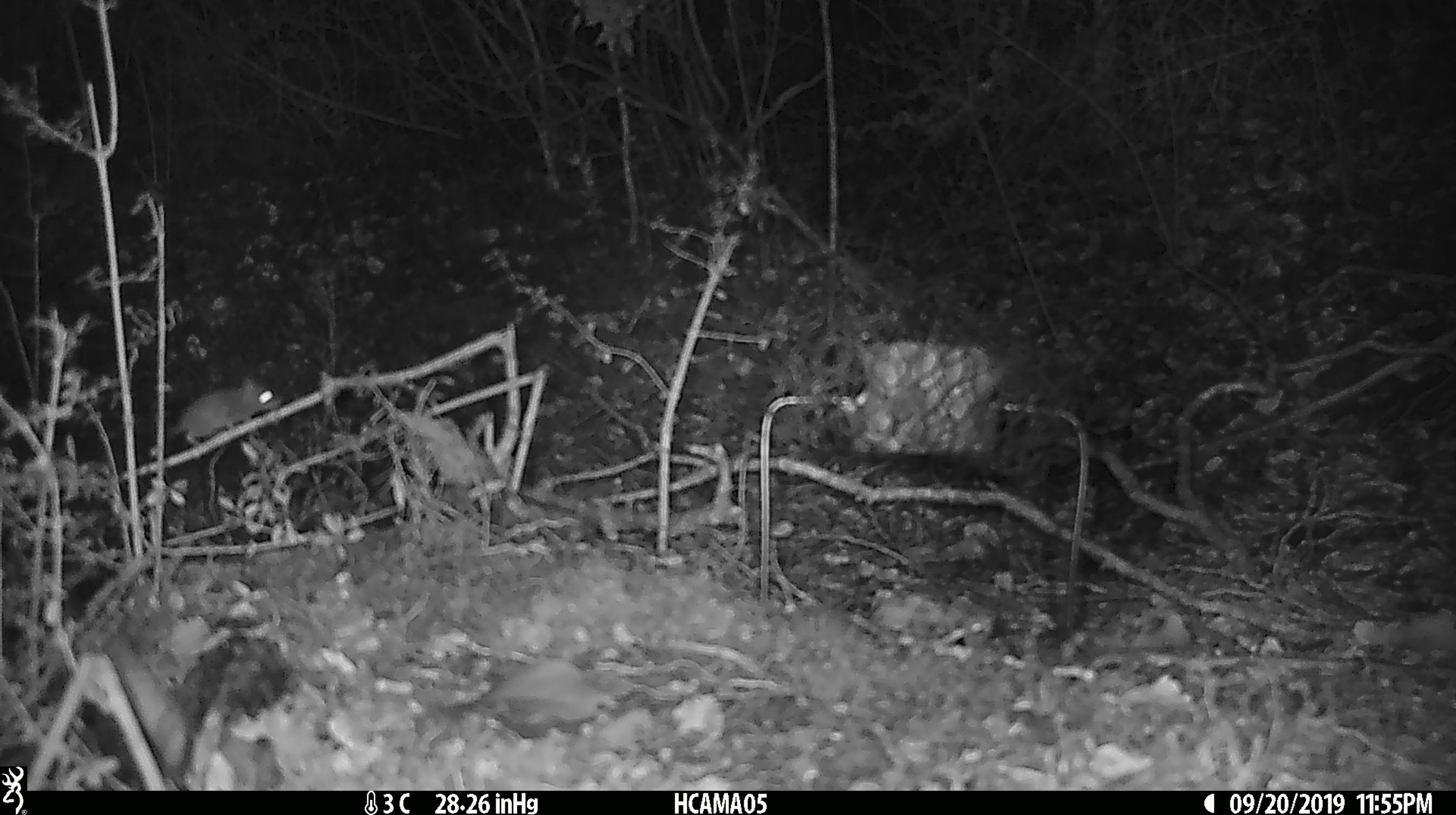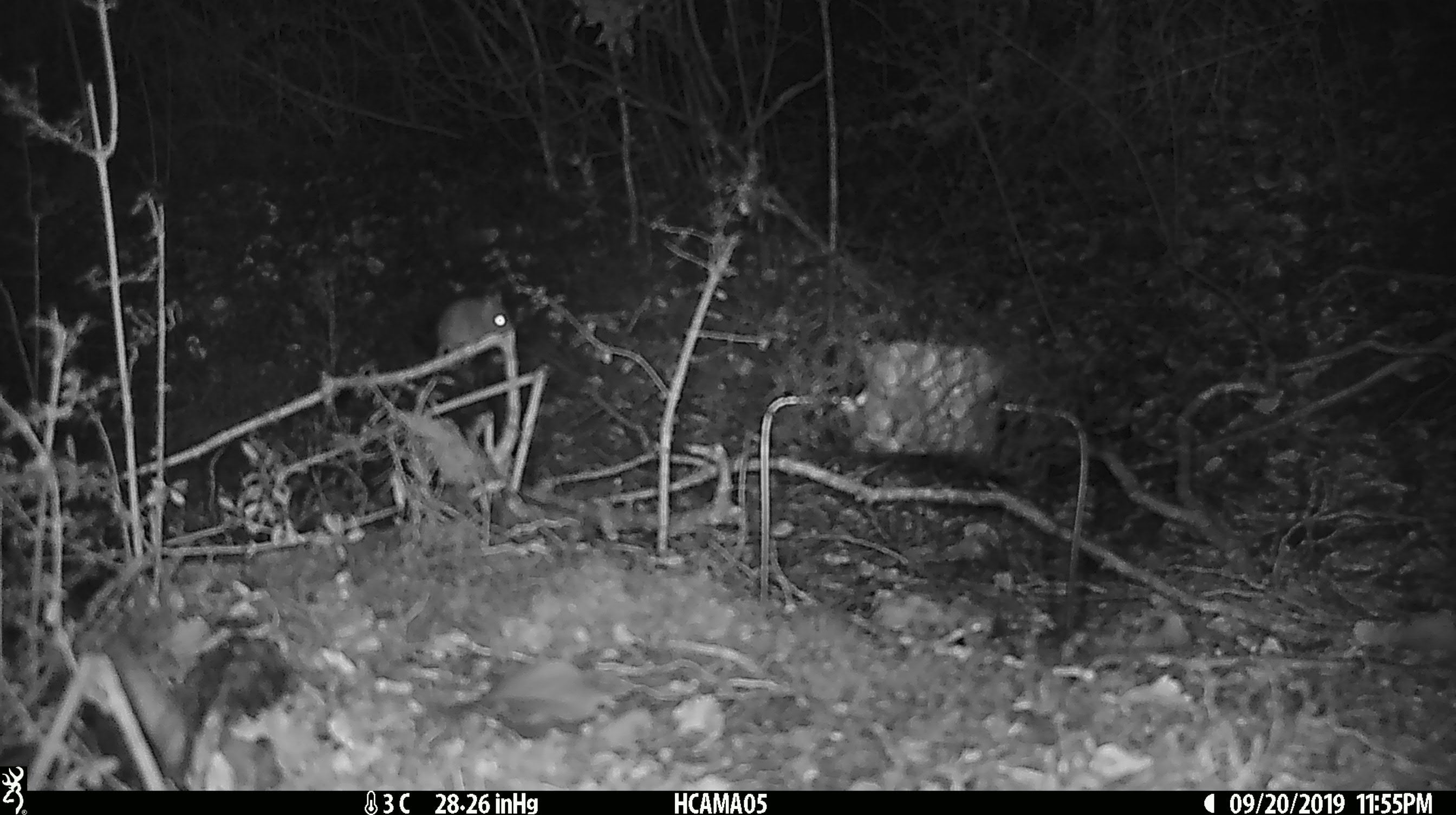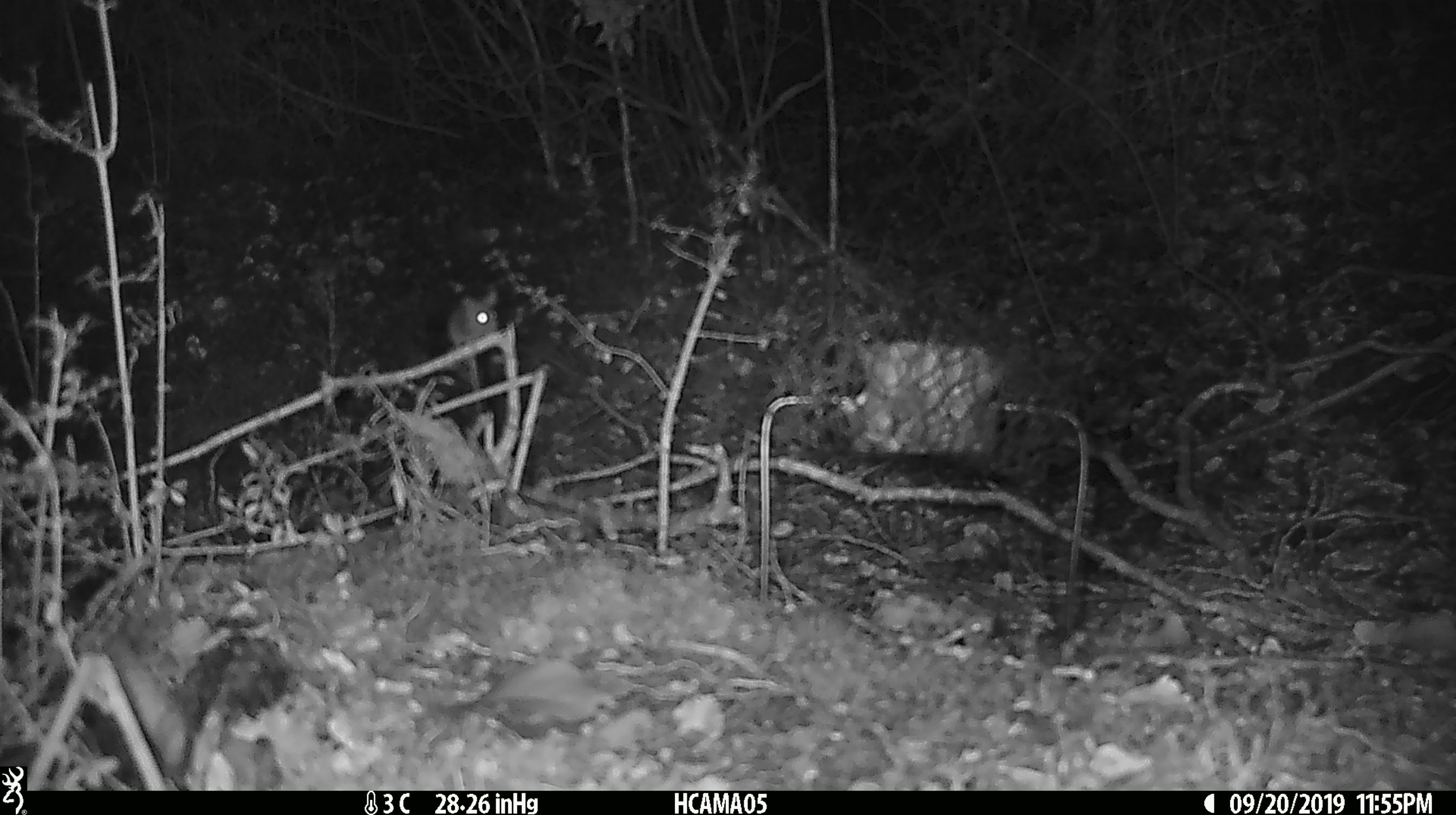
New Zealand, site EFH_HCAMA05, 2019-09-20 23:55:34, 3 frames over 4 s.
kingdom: Animalia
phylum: Chordata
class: Mammalia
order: Rodentia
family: Muridae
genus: Mus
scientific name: Mus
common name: mouse